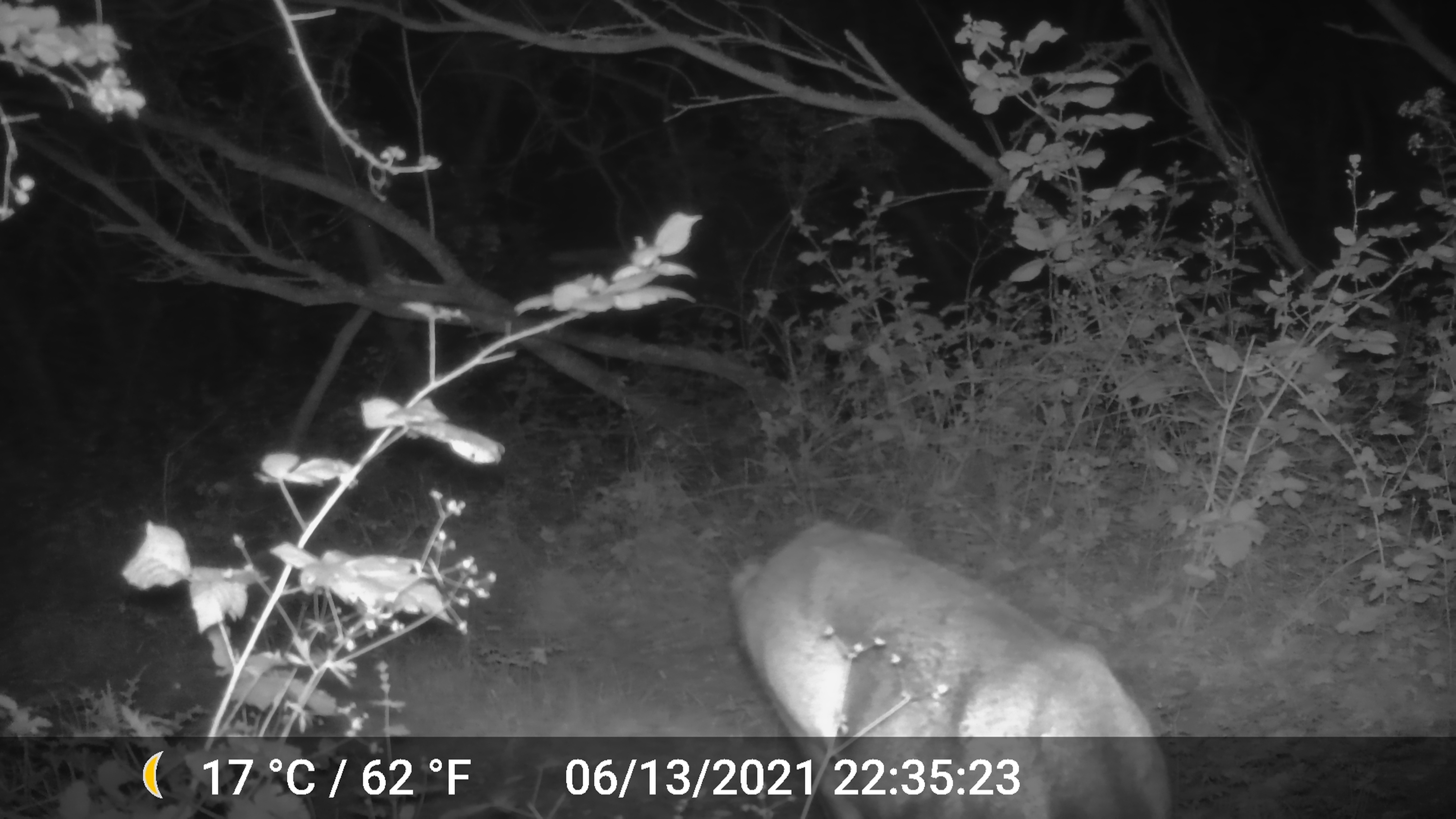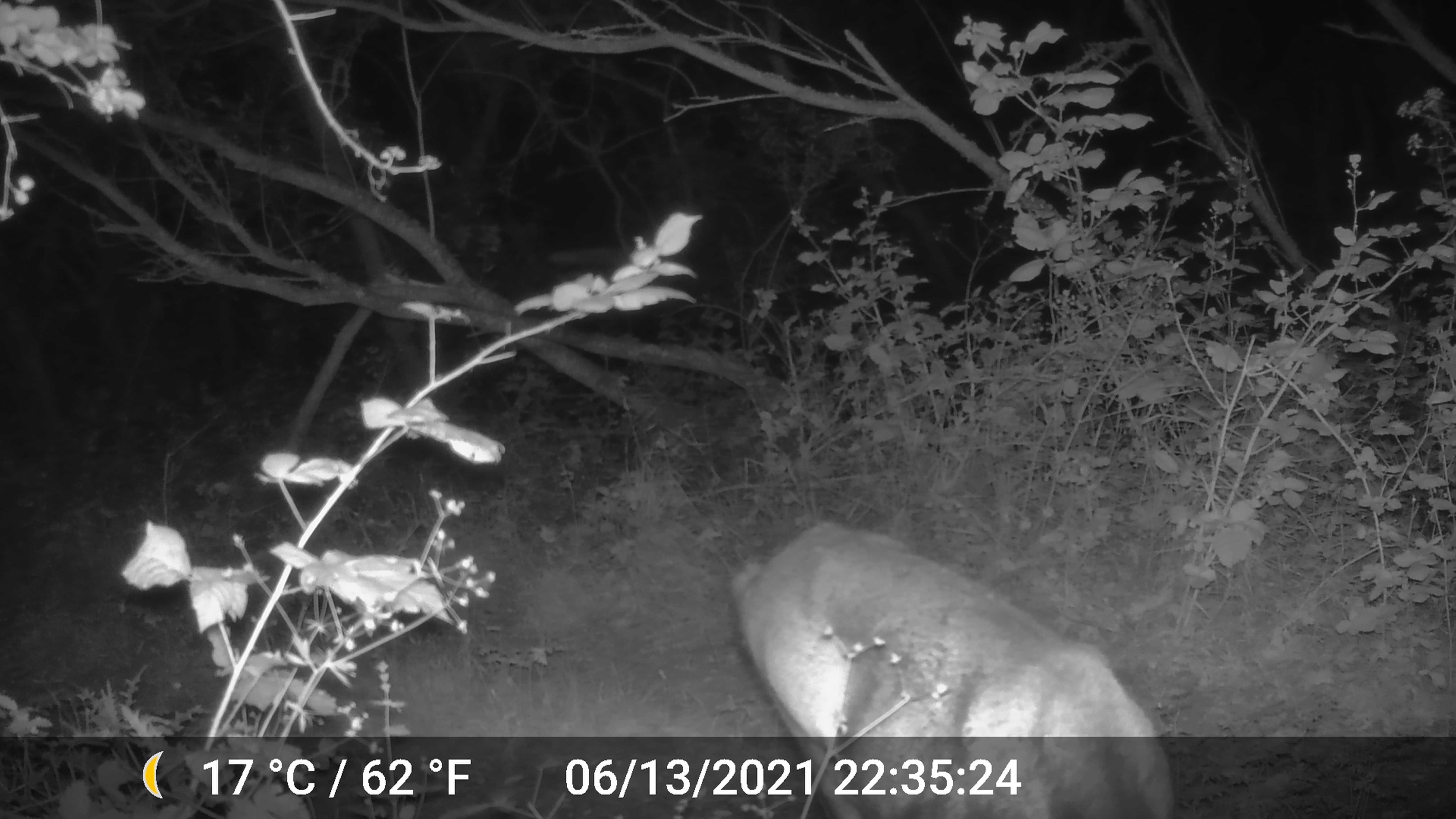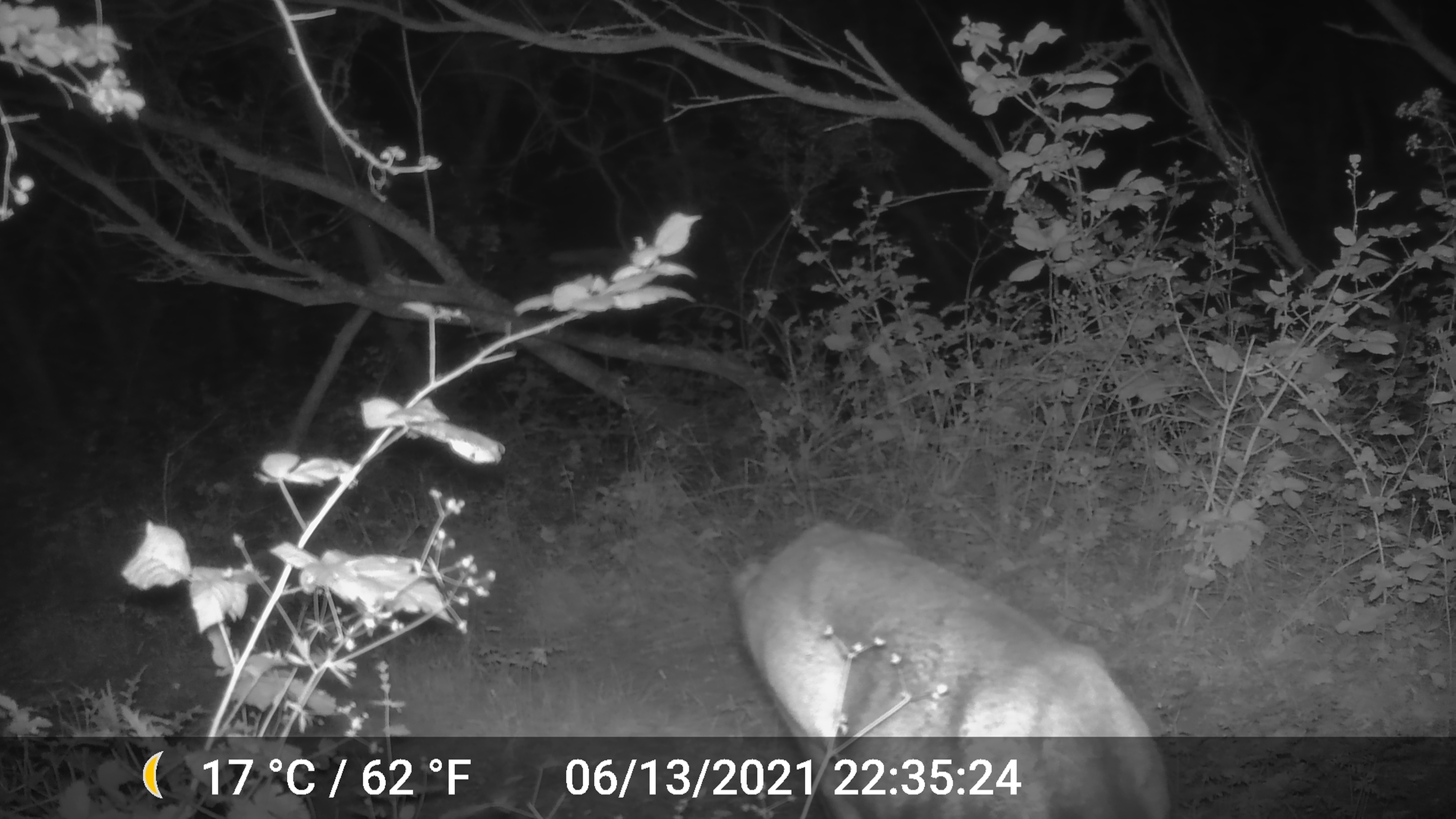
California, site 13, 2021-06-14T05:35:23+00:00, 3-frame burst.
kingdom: Animalia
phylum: Chordata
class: Mammalia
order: Artiodactyla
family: Cervidae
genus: Odocoileus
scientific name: Odocoileus hemionus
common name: mule deer